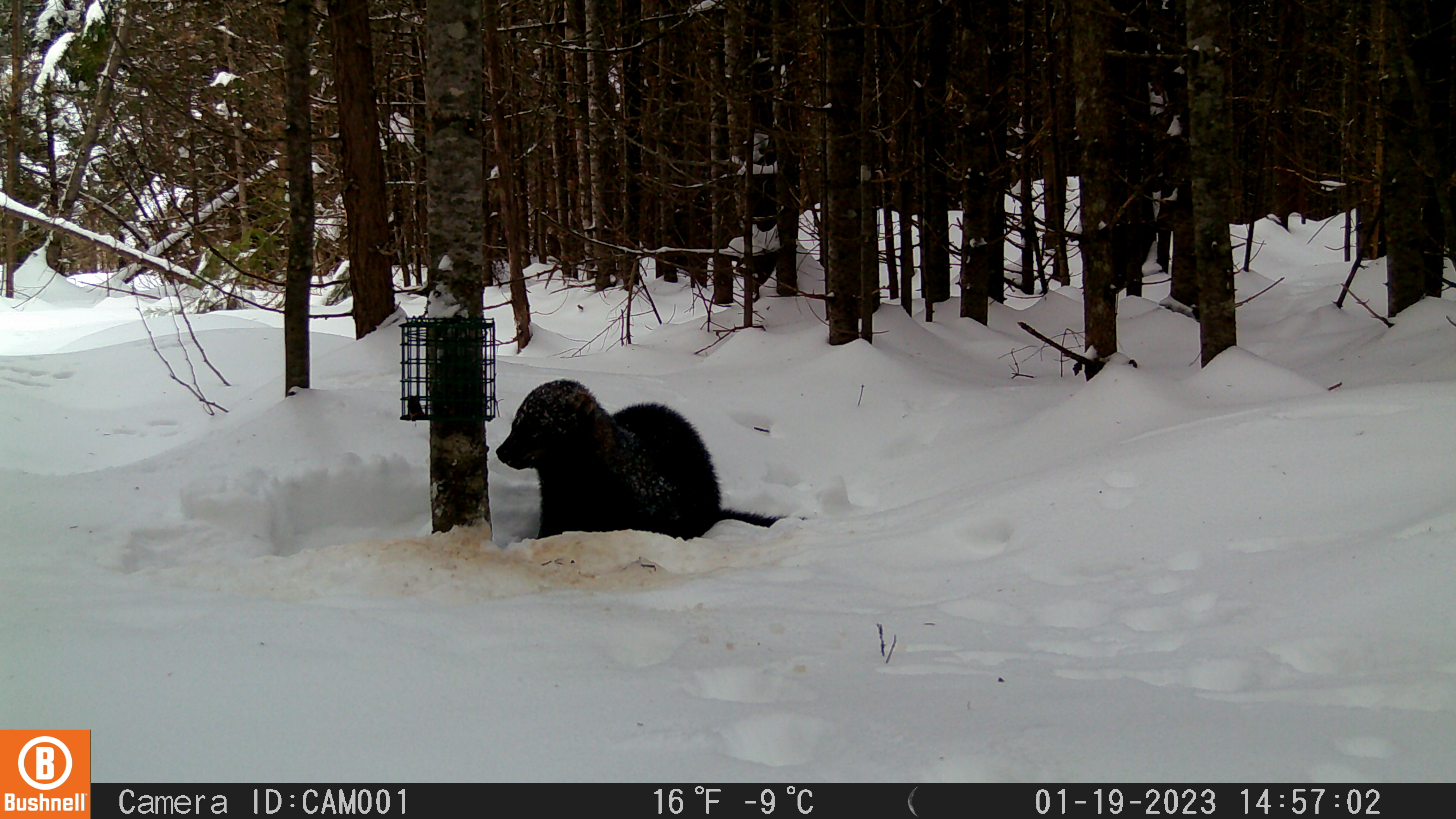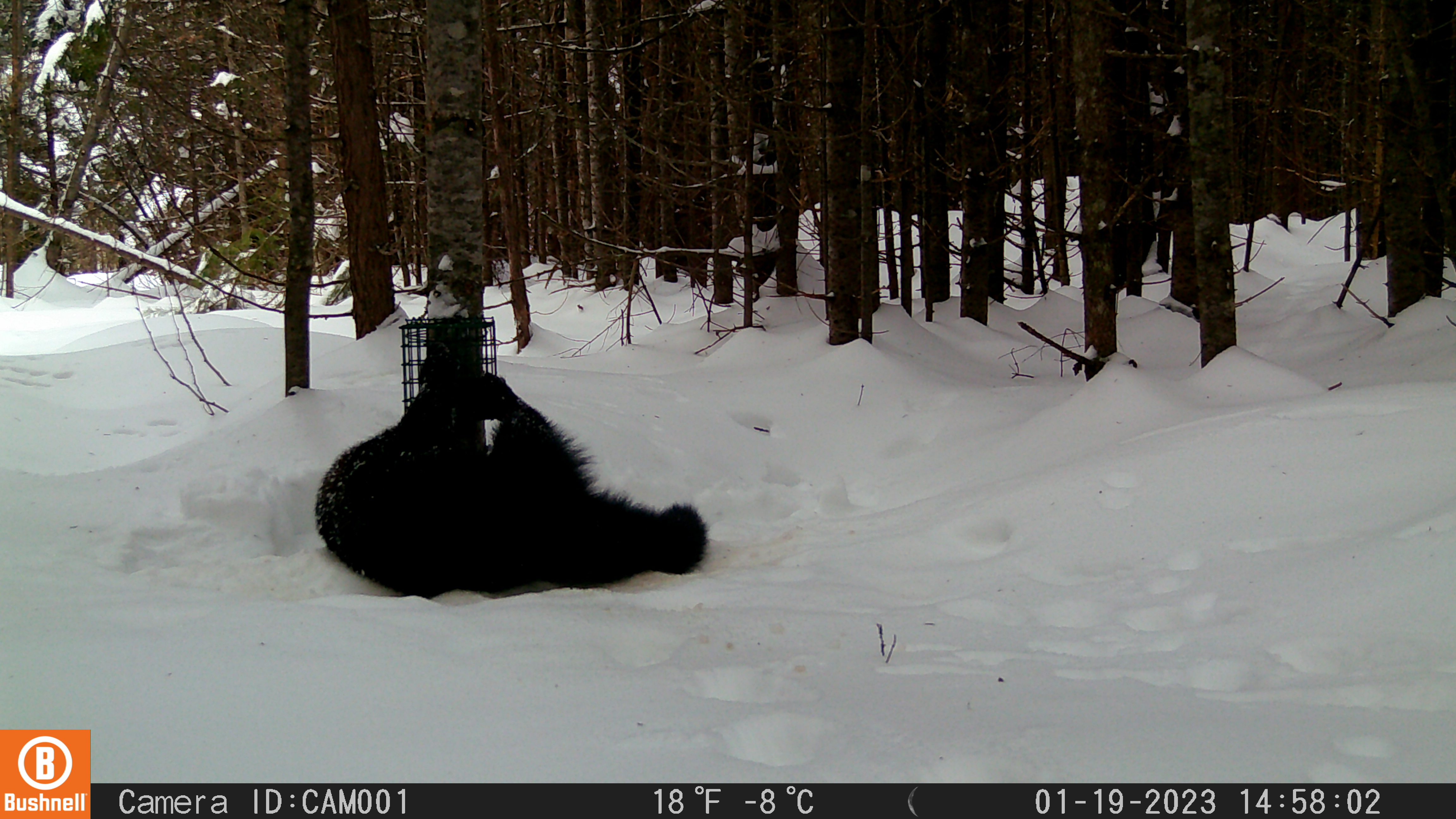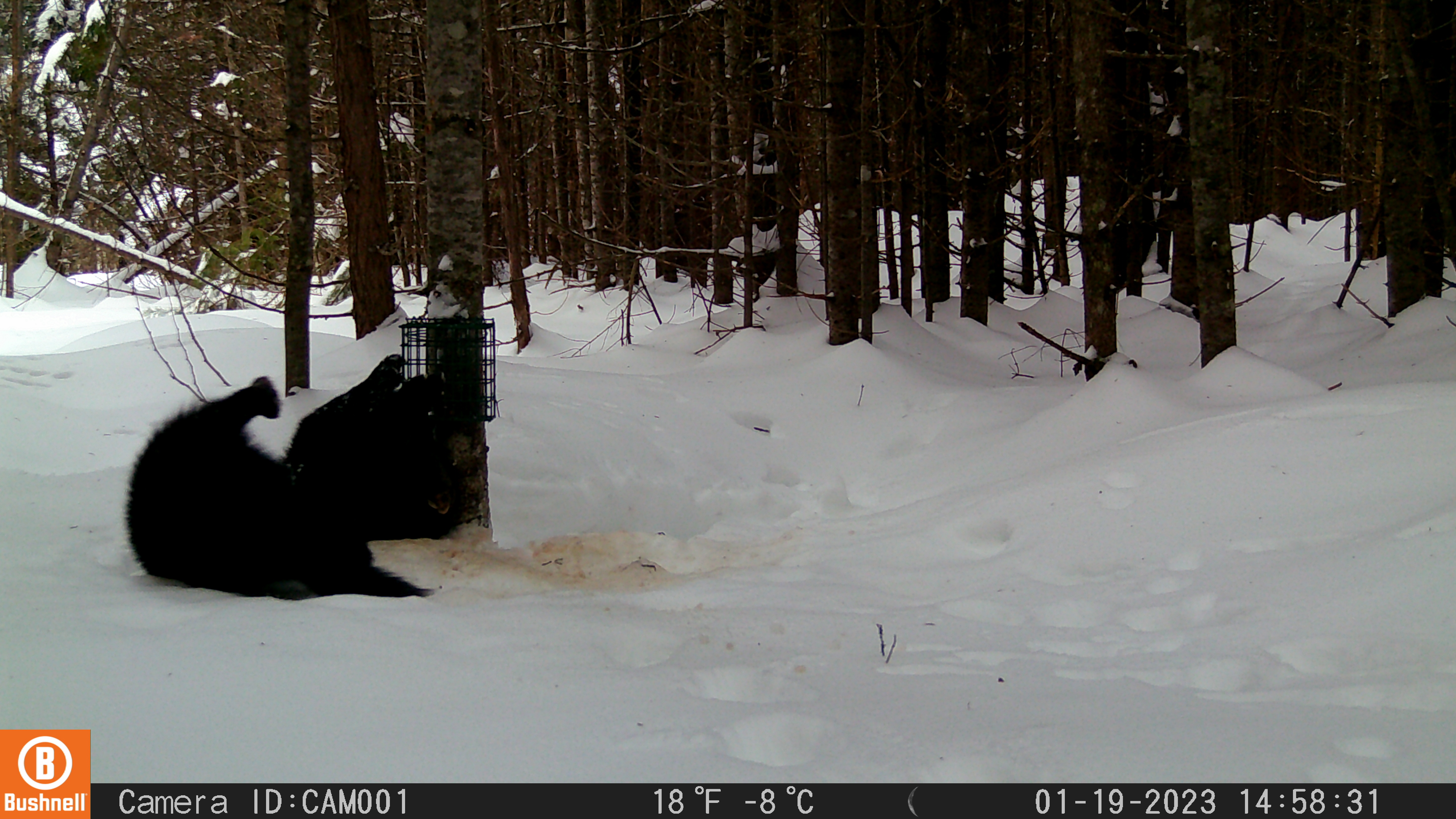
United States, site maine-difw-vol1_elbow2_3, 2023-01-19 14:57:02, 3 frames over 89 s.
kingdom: Animalia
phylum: Chordata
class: Mammalia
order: Carnivora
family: Mustelidae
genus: Pekania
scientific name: Pekania pennanti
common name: fisher